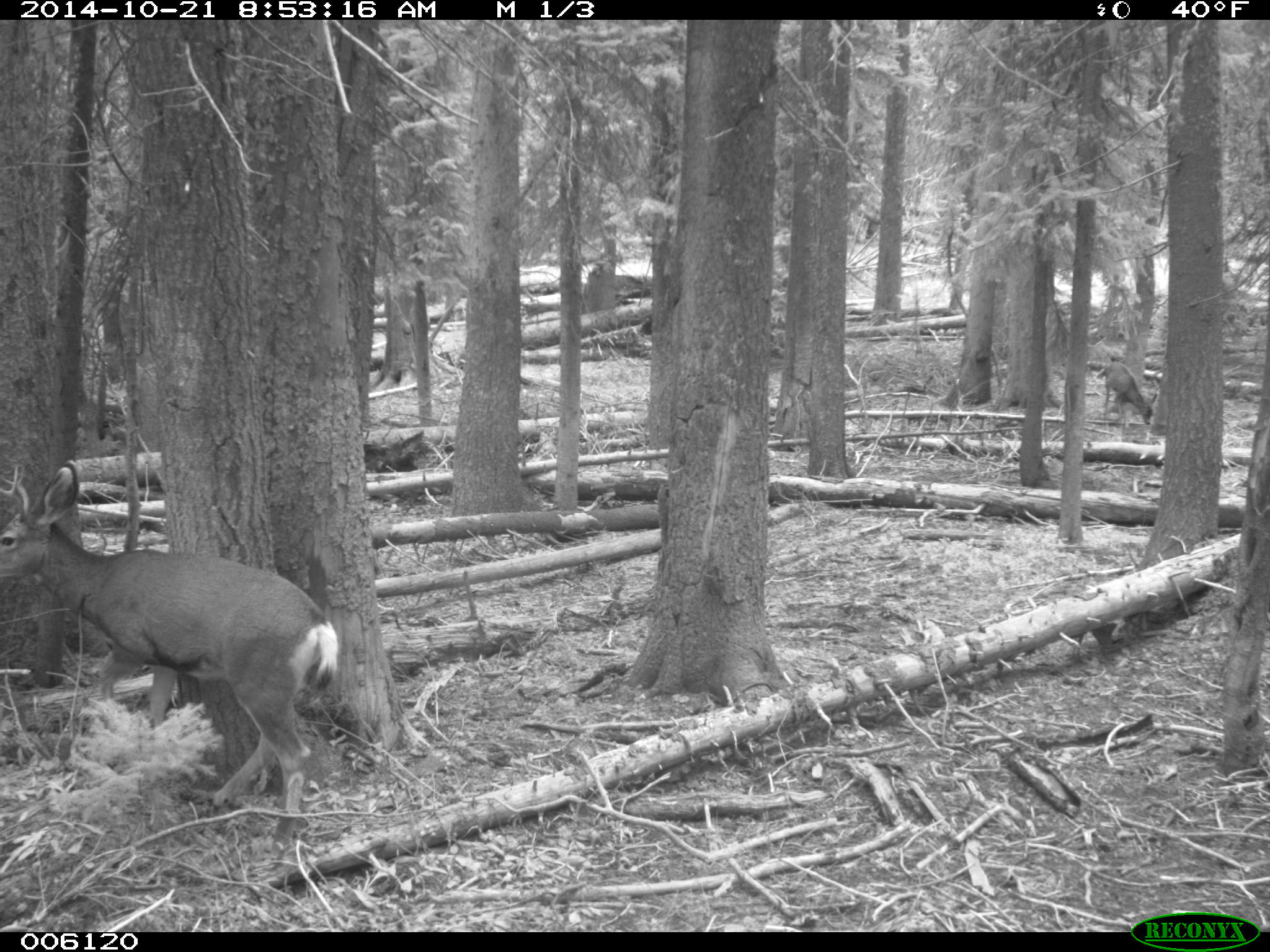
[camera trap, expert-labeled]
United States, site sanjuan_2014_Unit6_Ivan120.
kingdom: Animalia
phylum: Chordata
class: Mammalia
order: Artiodactyla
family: Cervidae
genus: Odocoileus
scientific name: Odocoileus hemionus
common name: mule deer